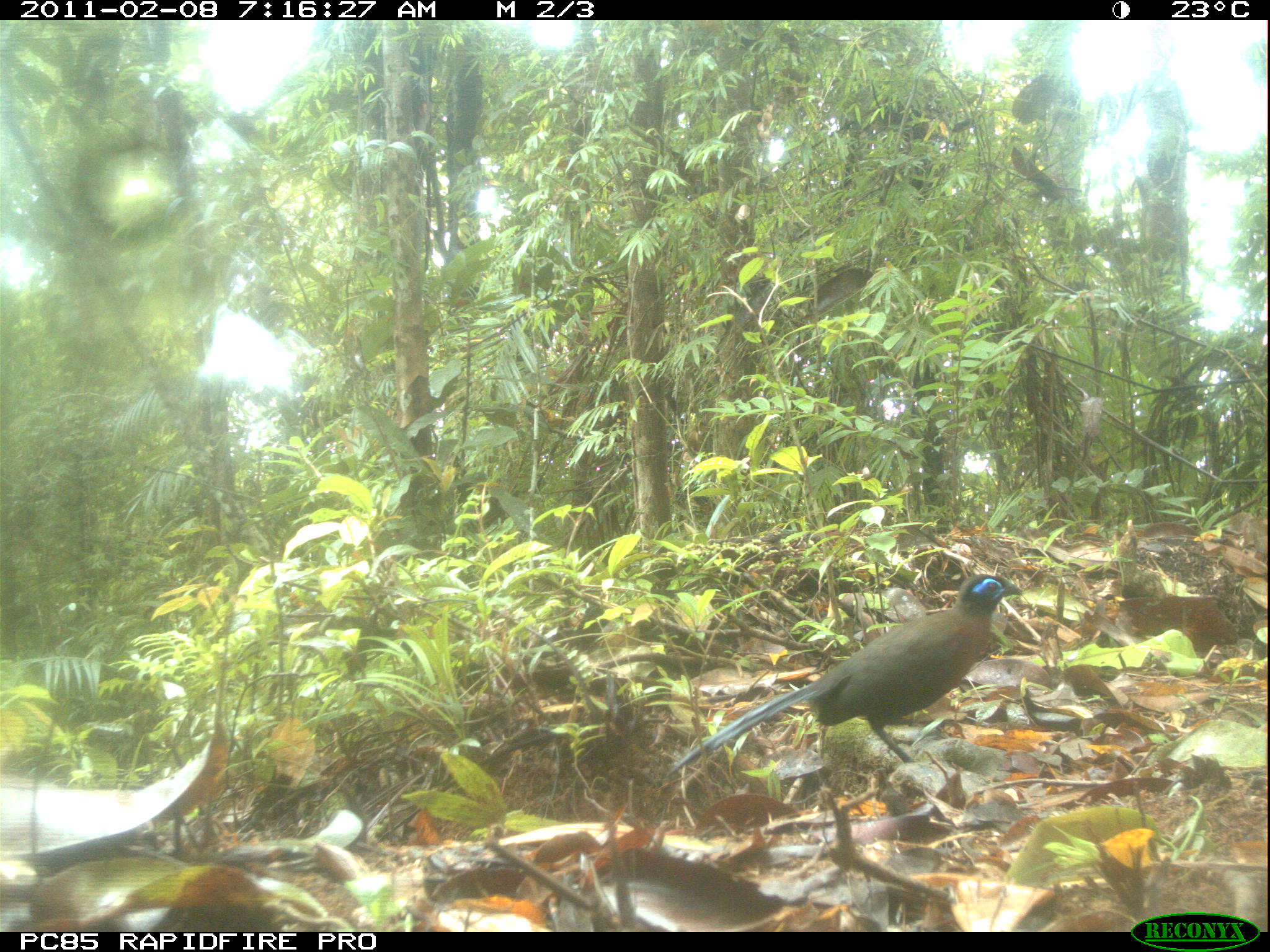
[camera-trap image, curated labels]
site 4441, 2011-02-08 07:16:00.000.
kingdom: Animalia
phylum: Chordata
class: Aves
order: Cuculiformes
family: Cuculidae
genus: Coua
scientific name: Coua serriana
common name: red-breasted coua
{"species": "Coua serriana (red-breasted coua)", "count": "1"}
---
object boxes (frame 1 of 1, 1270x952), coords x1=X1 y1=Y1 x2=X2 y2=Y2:
coua serriana: x1=660 y1=572 x2=1022 y2=778